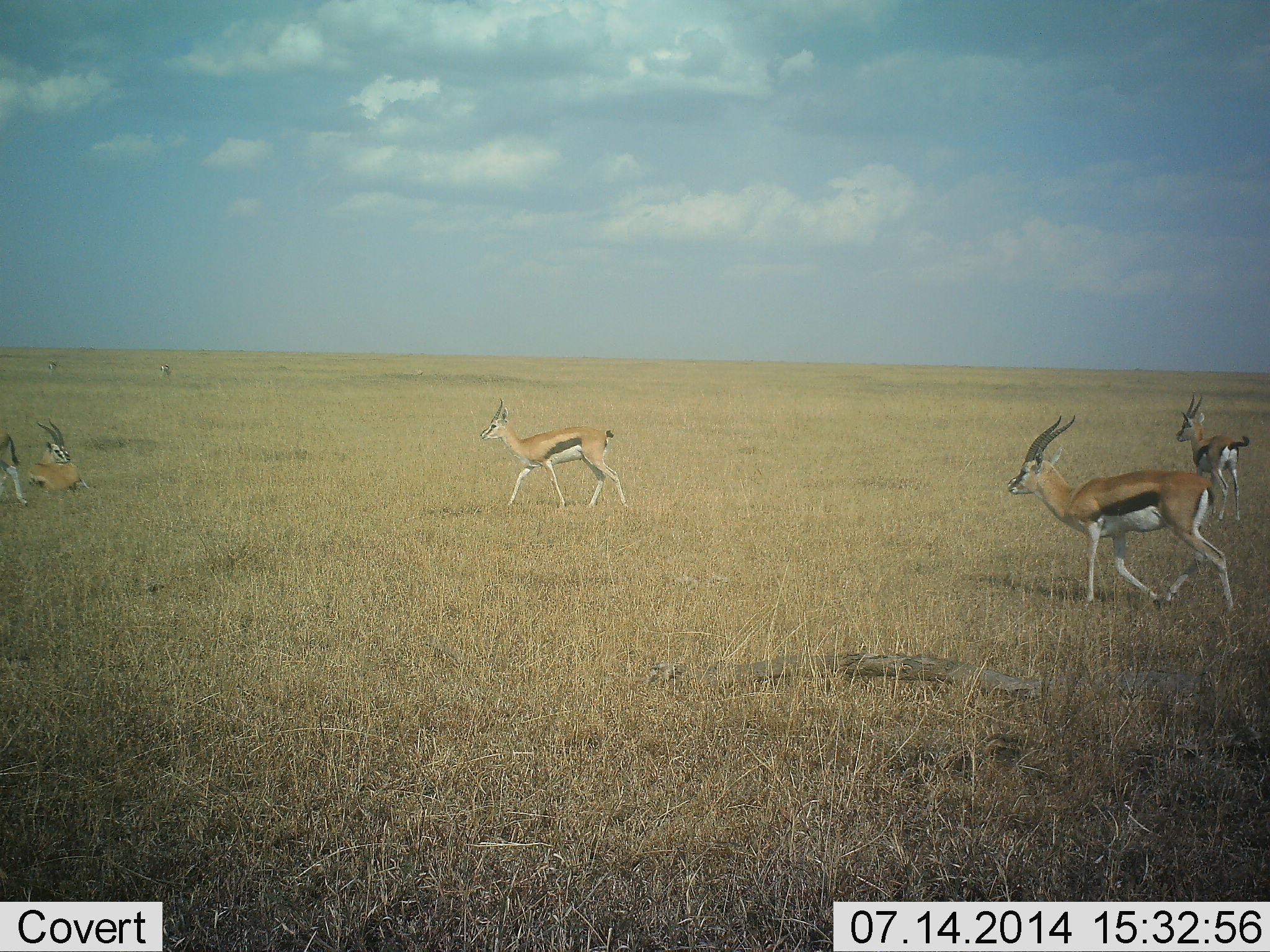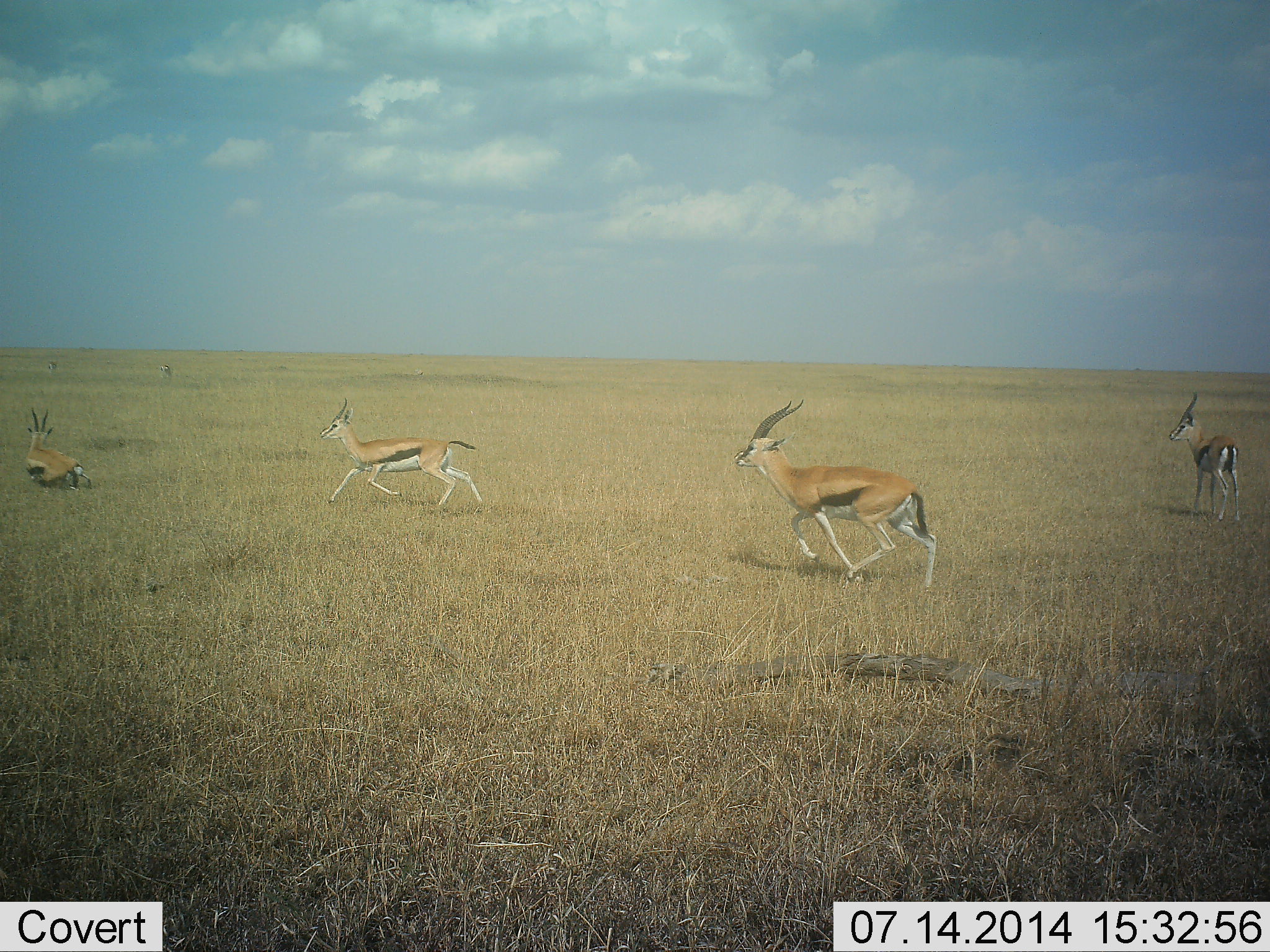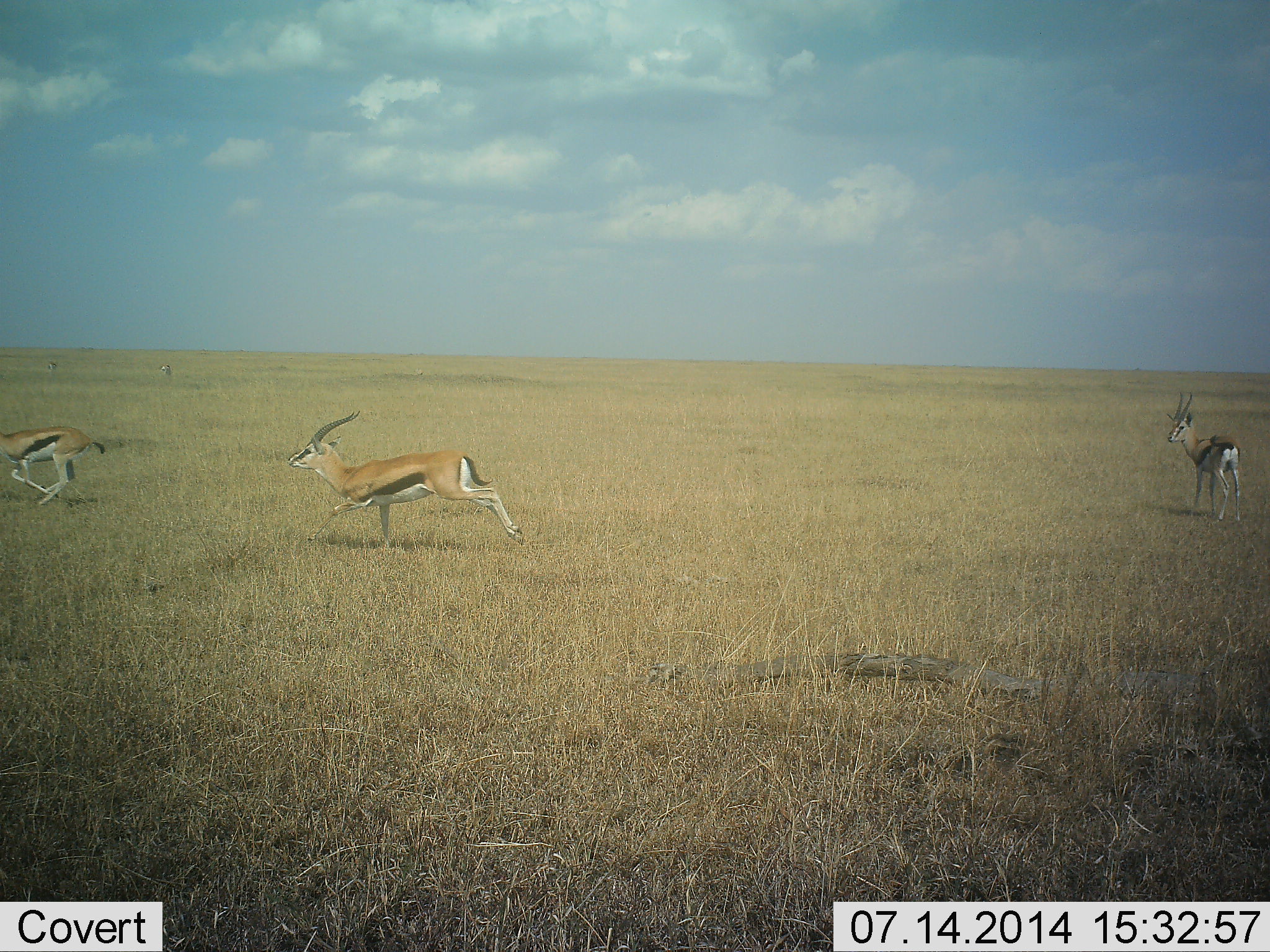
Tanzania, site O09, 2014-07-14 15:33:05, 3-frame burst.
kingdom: Animalia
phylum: Chordata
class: Mammalia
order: Artiodactyla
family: Bovidae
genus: Eudorcas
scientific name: Eudorcas thomsonii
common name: thomson's gazelle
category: gazellethomsons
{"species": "gazellethomsons (thomson's gazelle) (Eudorcas thomsonii)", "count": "5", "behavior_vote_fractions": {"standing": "30%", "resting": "30%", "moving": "100%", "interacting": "0%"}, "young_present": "0%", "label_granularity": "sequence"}